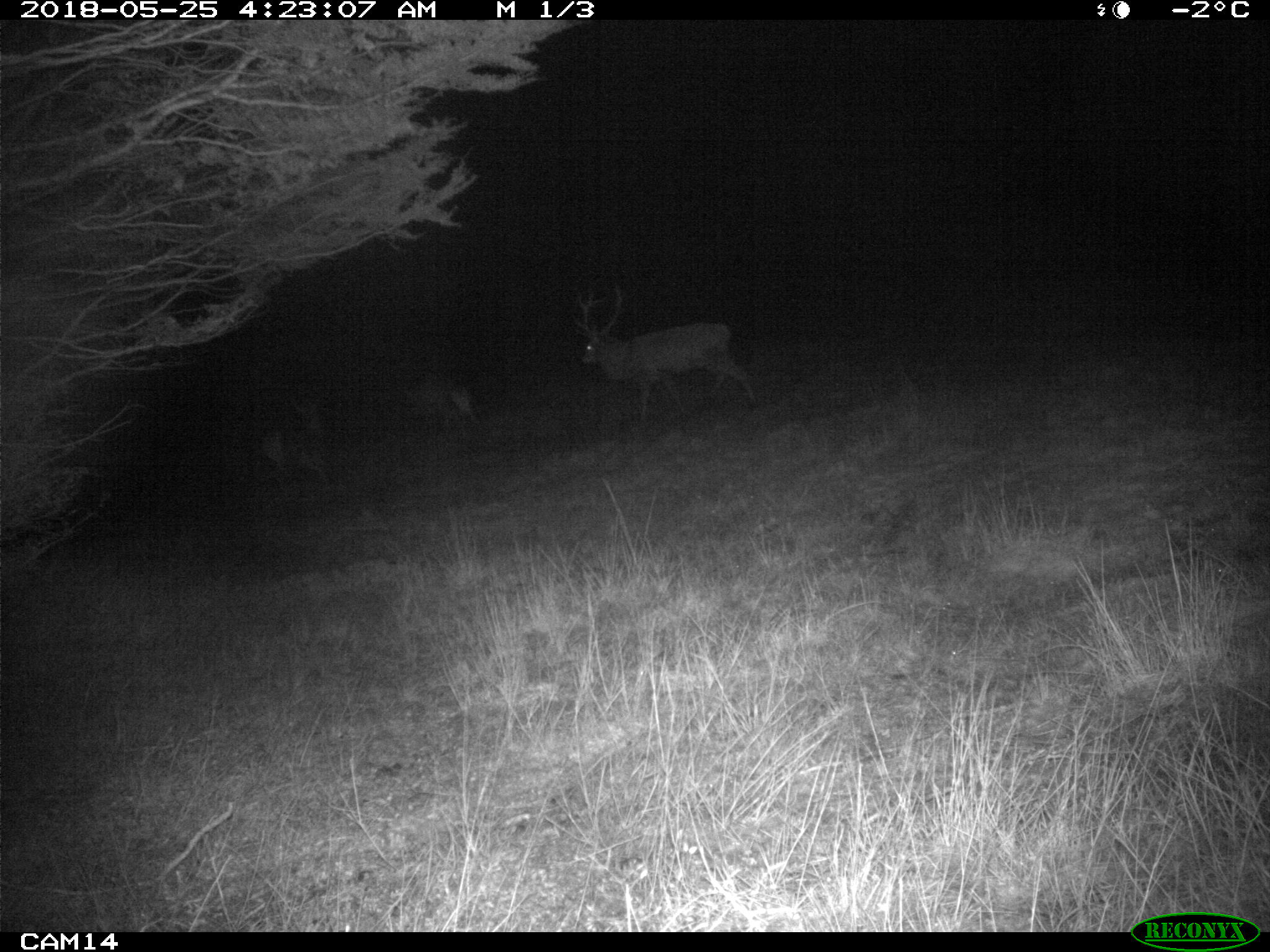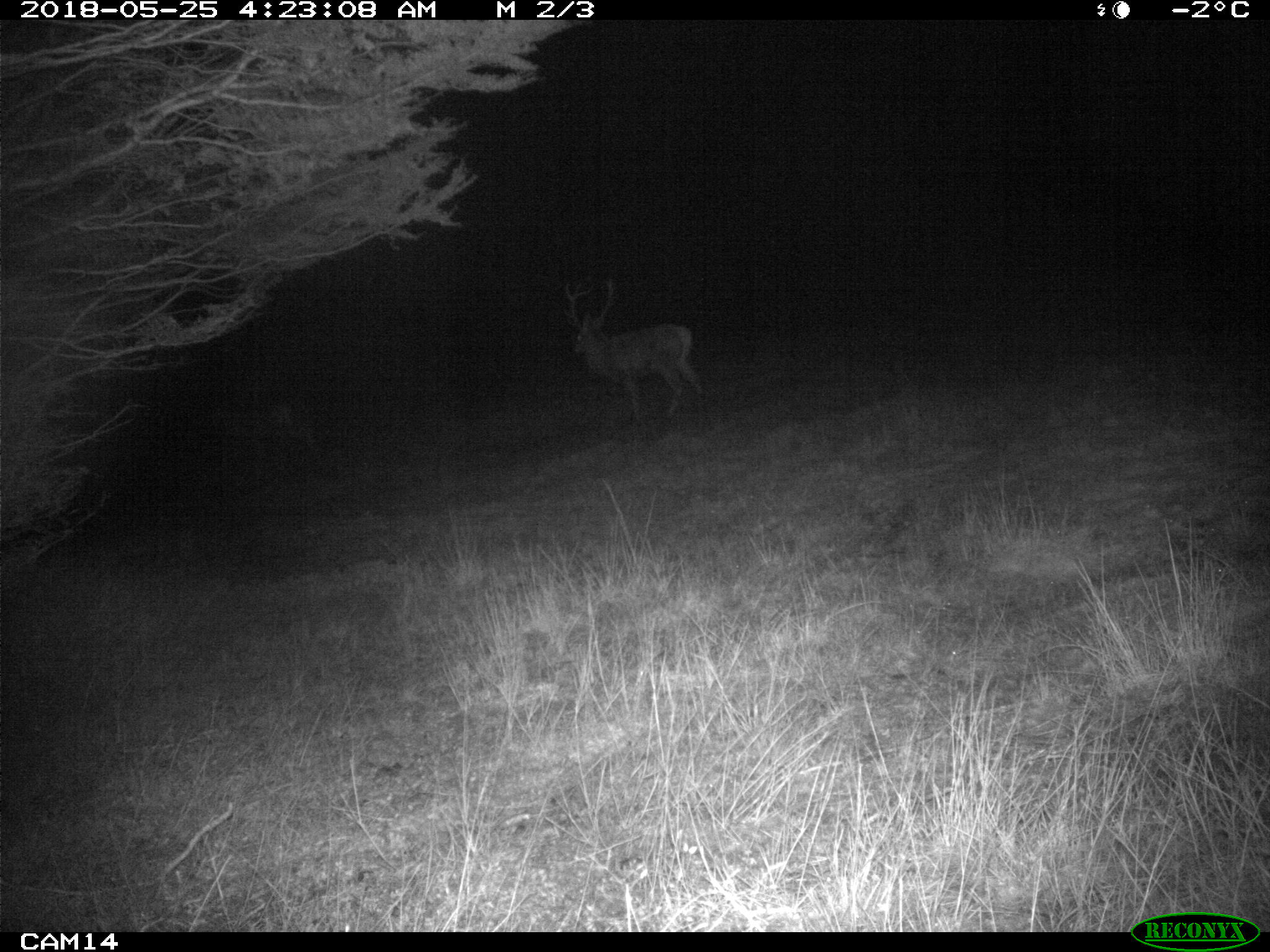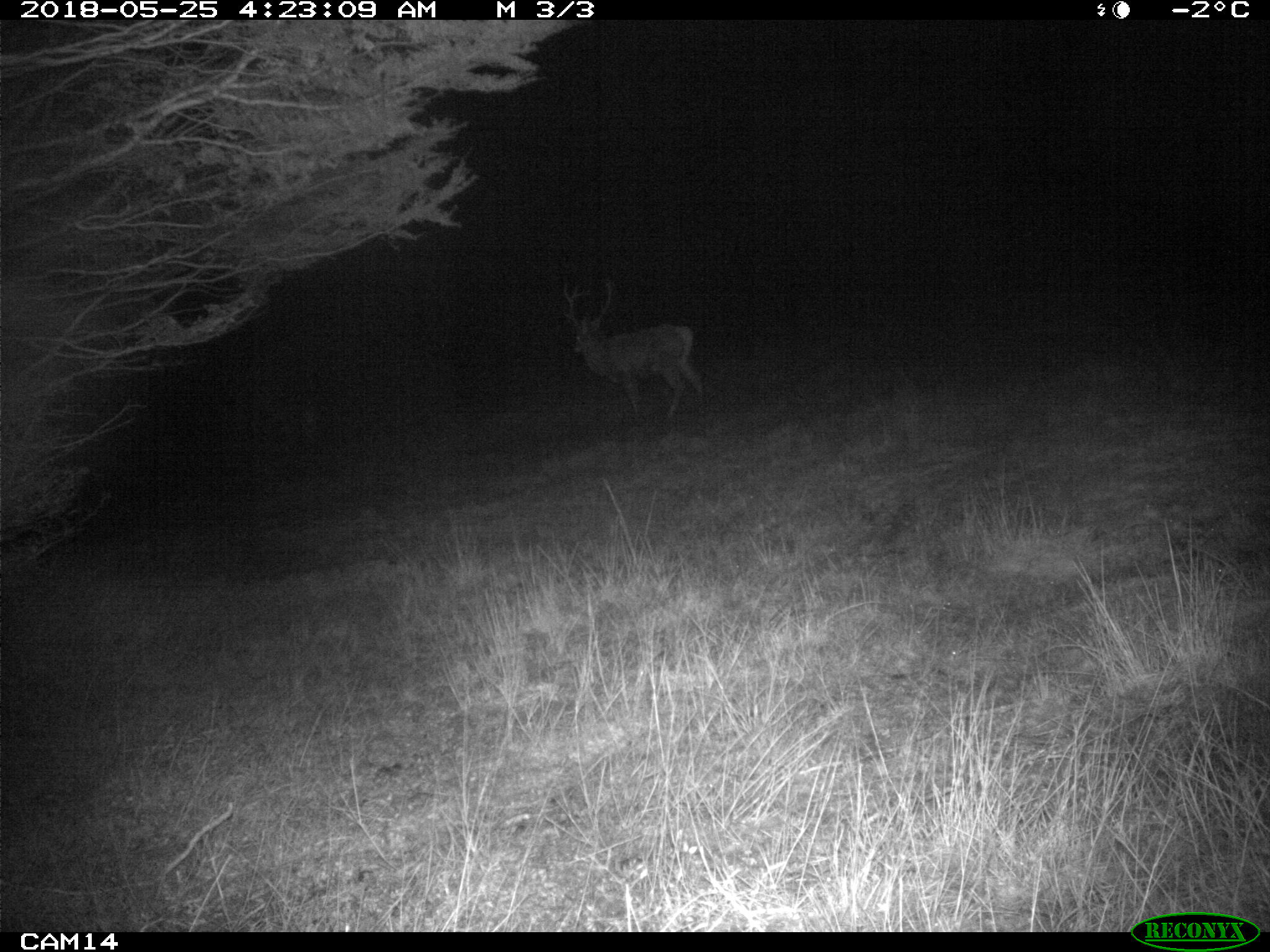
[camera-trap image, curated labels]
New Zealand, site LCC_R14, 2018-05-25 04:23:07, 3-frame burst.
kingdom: Animalia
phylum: Chordata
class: Mammalia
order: Artiodactyla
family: Cervidae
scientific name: Cervidae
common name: deer